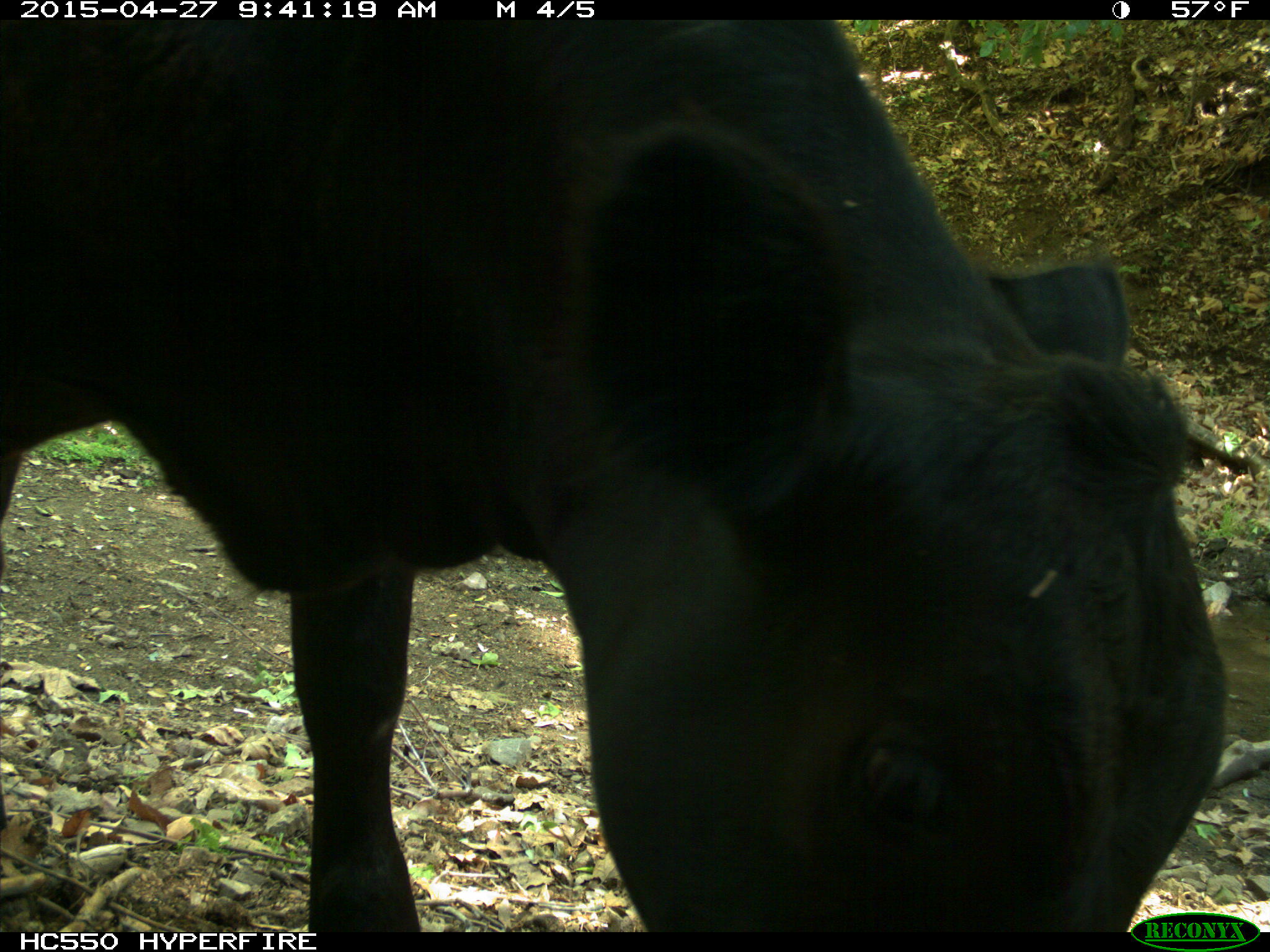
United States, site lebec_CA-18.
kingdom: Animalia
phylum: Chordata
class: Mammalia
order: Artiodactyla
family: Bovidae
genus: Bos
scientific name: Bos taurus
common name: domestic cow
Bos taurus (domestic cow).